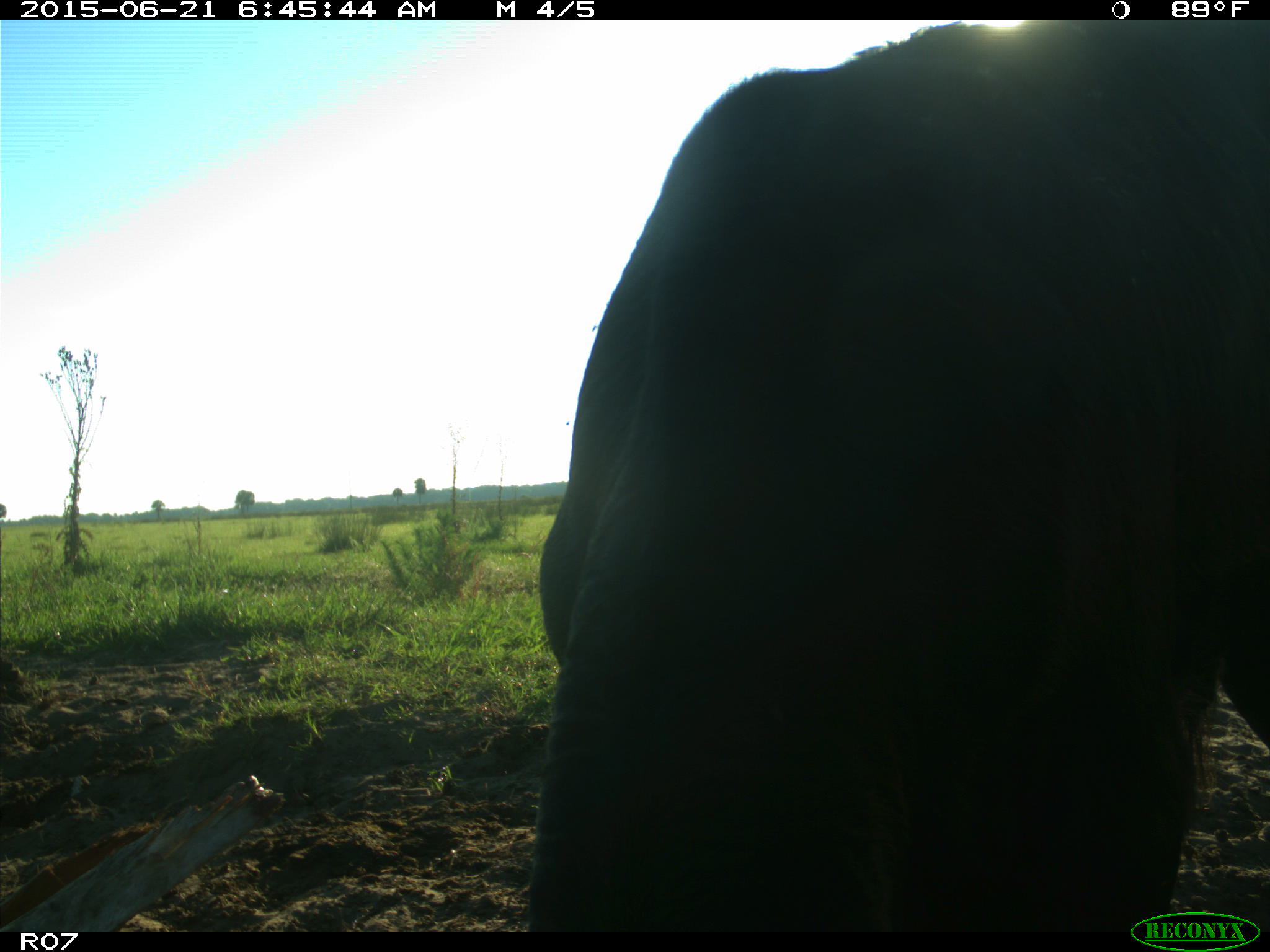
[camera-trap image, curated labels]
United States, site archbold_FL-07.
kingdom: Animalia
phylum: Chordata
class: Mammalia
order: Artiodactyla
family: Bovidae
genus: Bos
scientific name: Bos taurus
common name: domestic cow